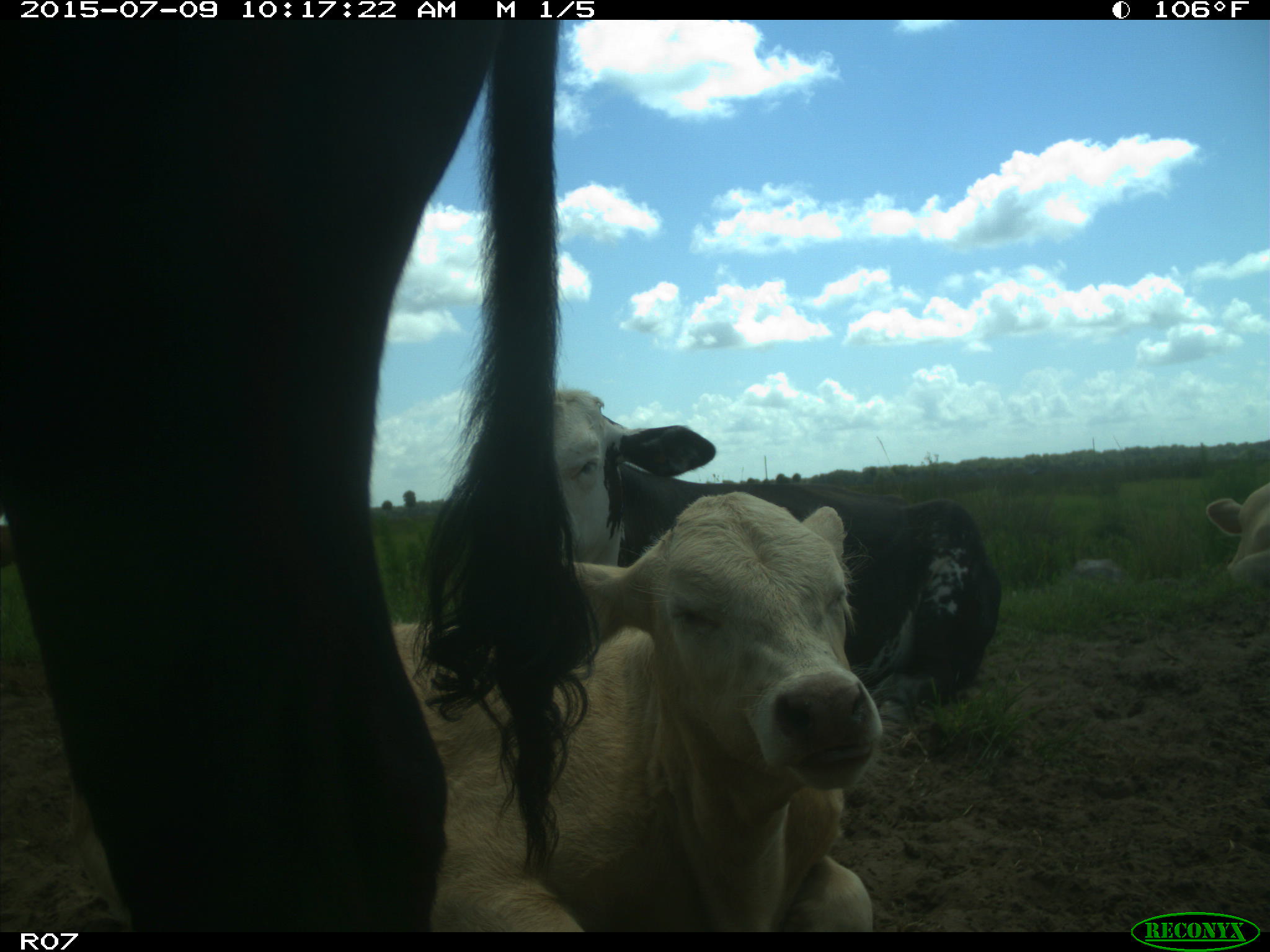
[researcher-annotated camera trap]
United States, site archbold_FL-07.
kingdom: Animalia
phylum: Chordata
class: Mammalia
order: Artiodactyla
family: Bovidae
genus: Bos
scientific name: Bos taurus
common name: domestic cow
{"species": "Bos taurus (domestic cow)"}